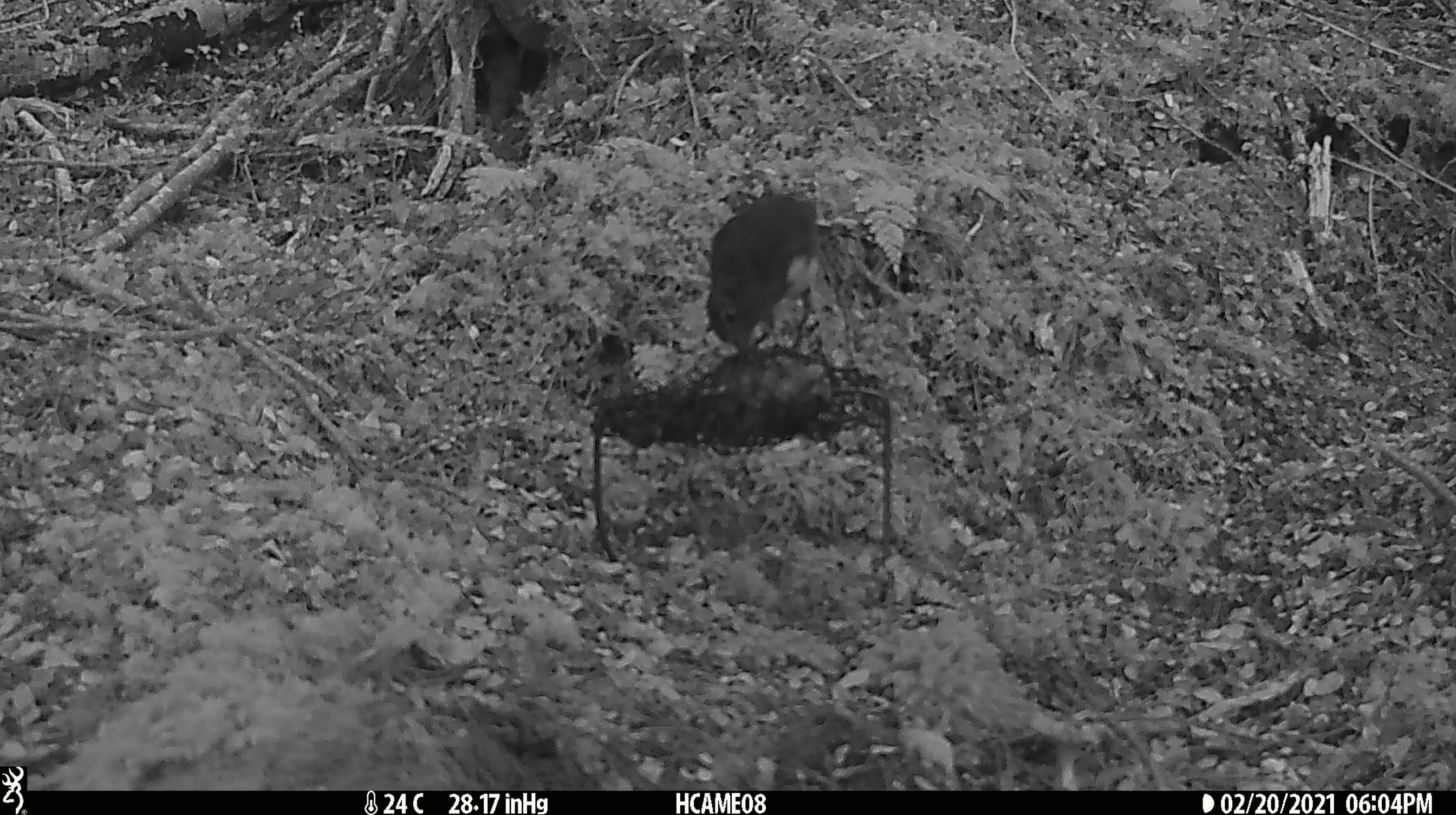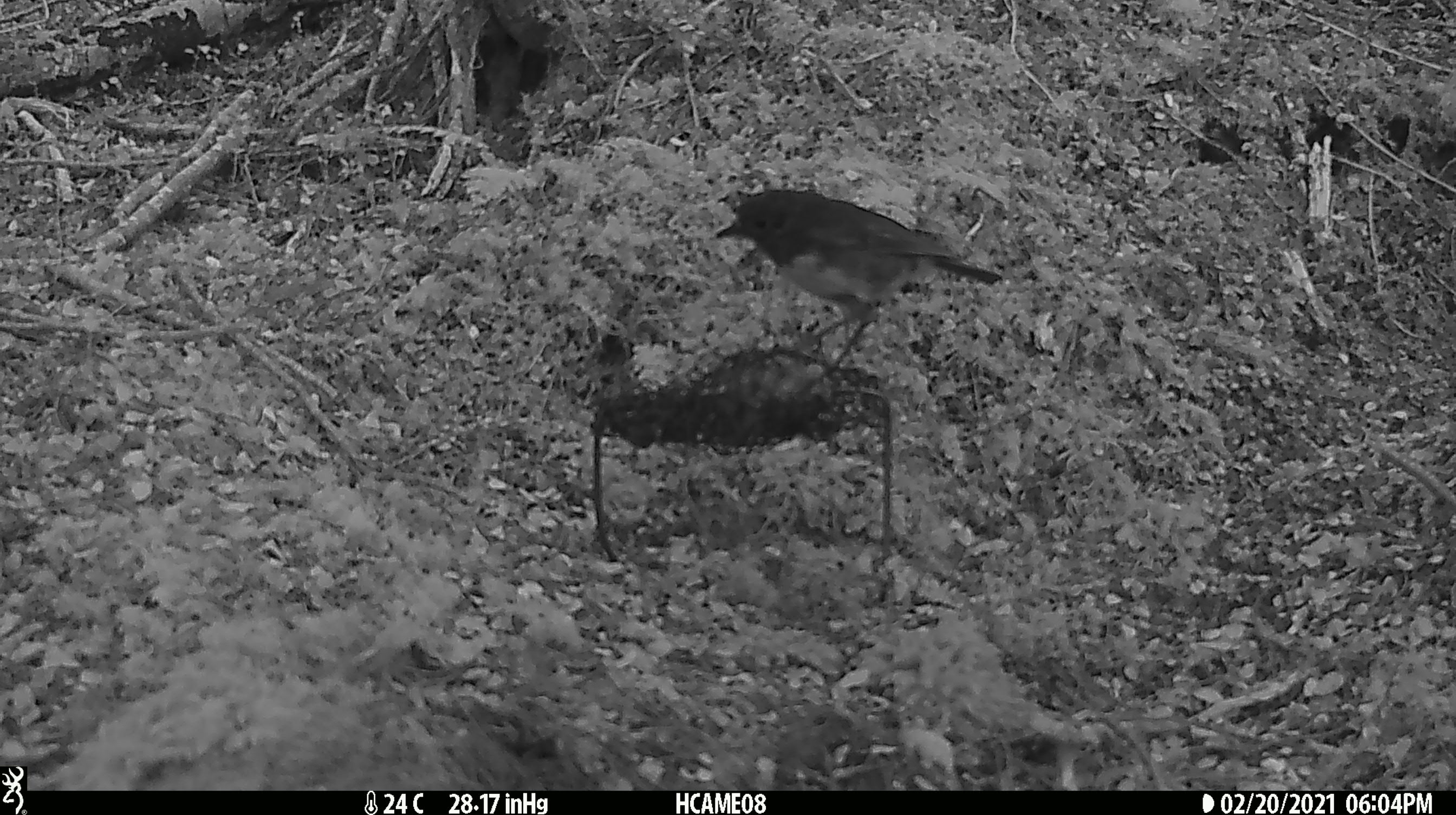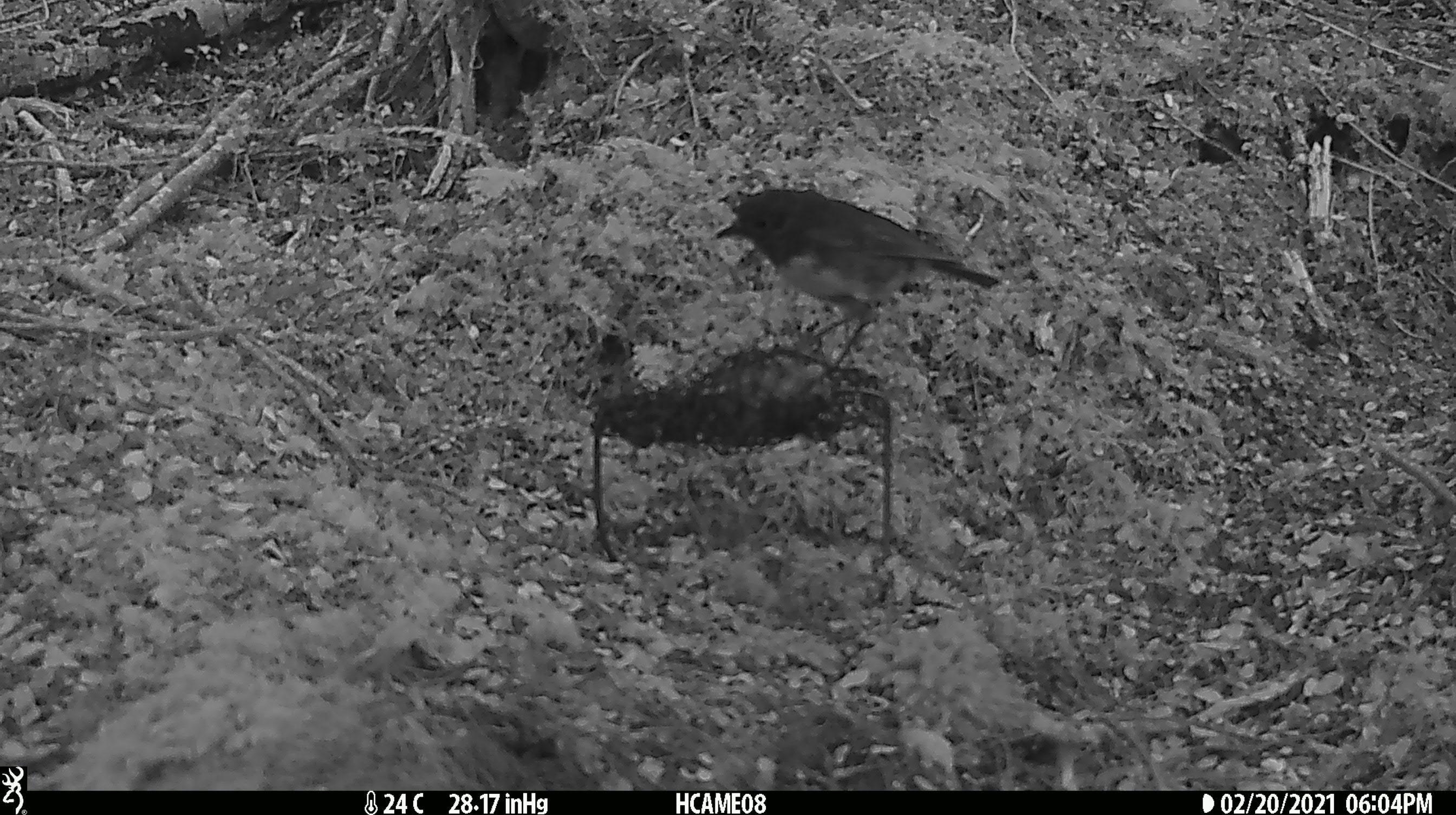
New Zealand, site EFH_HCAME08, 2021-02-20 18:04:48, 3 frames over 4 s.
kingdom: Animalia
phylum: Chordata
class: Aves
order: Passeriformes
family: Petroicidae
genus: Petroica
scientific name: Petroica australis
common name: new zealand robin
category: robin